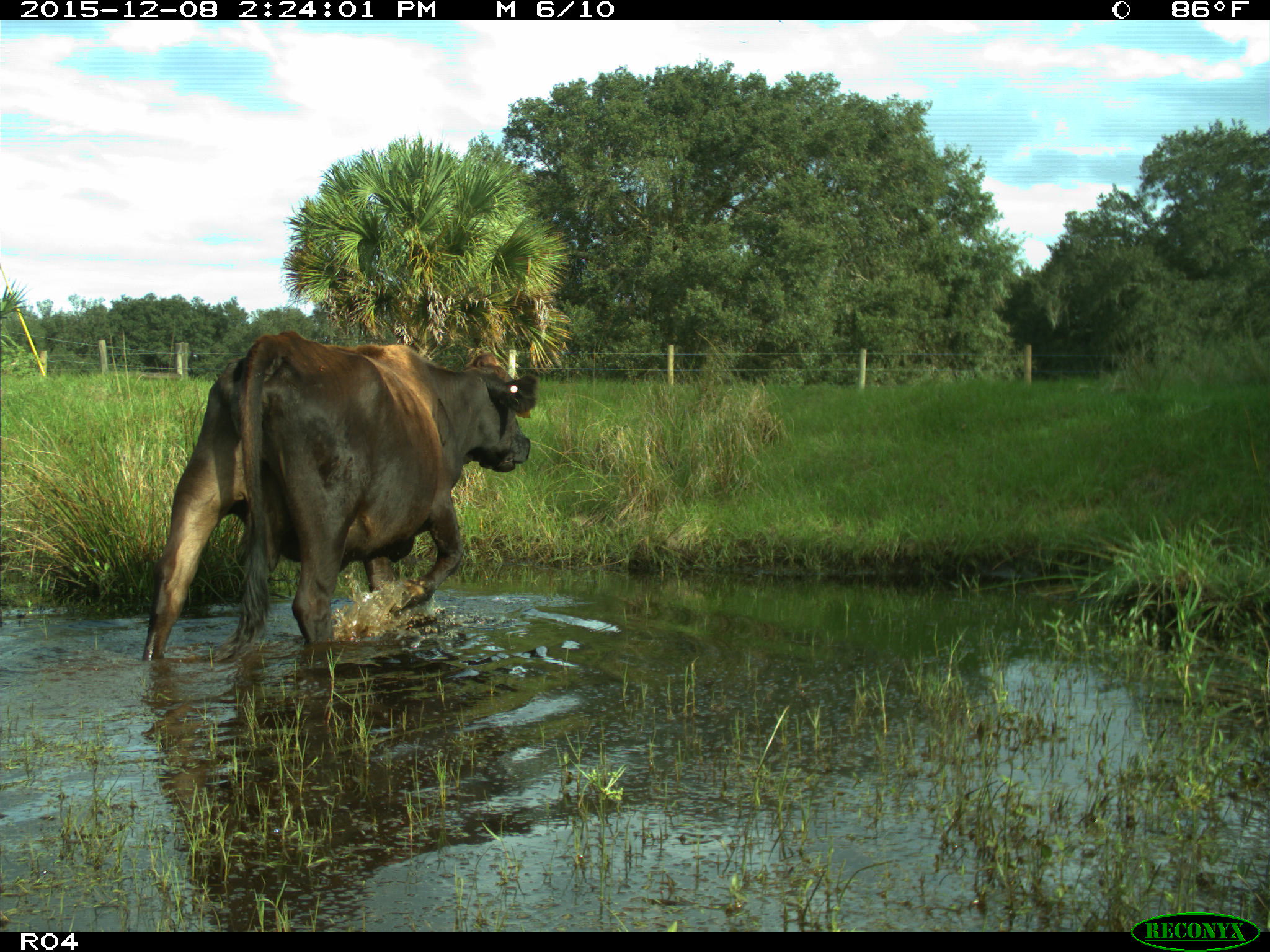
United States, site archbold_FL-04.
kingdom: Animalia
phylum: Chordata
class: Mammalia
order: Artiodactyla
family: Bovidae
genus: Bos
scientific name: Bos taurus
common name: domestic cow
Bos taurus (domestic cow).